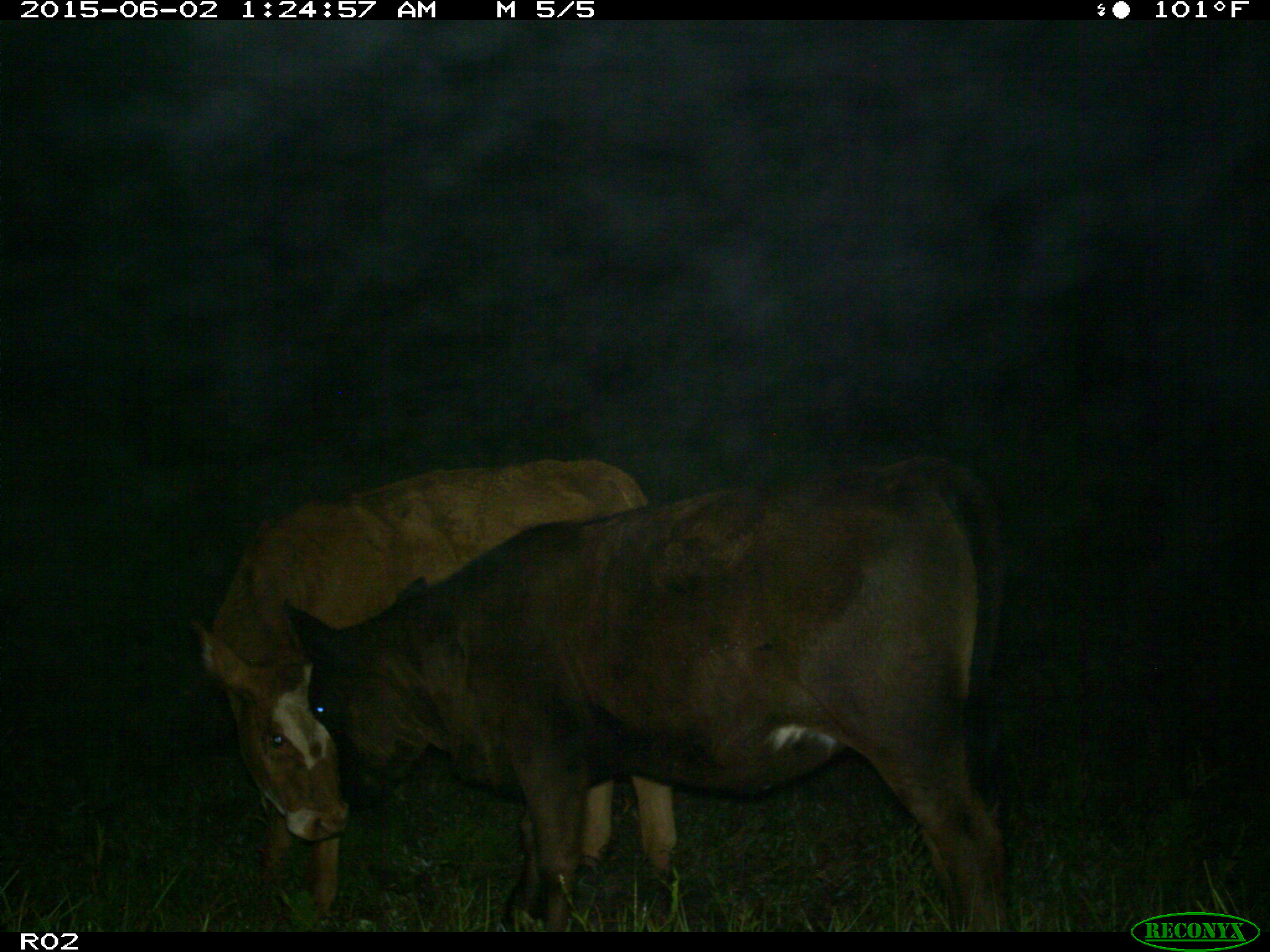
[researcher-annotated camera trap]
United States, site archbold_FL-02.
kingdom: Animalia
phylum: Chordata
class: Mammalia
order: Artiodactyla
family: Bovidae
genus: Bos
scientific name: Bos taurus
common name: domestic cow